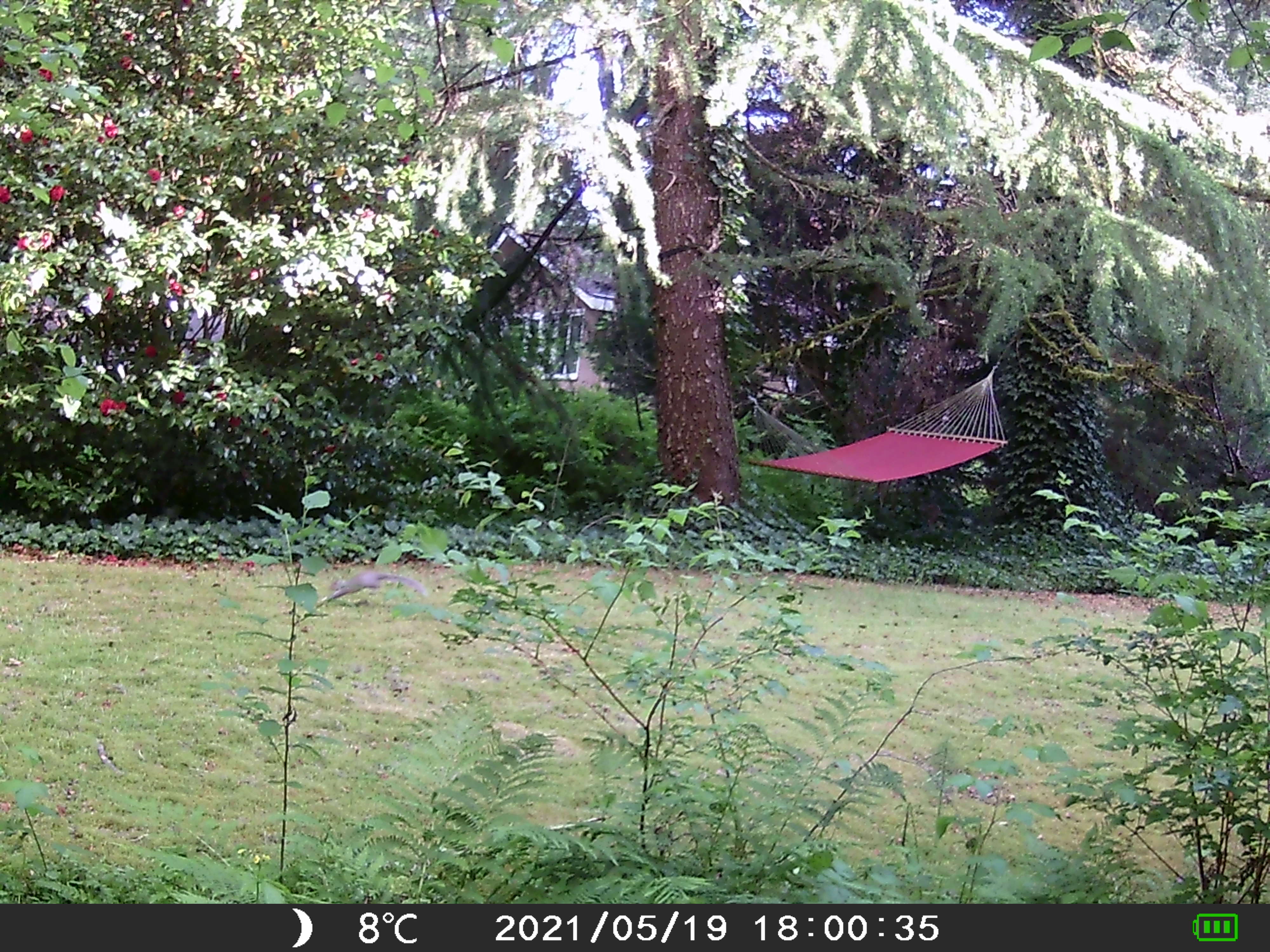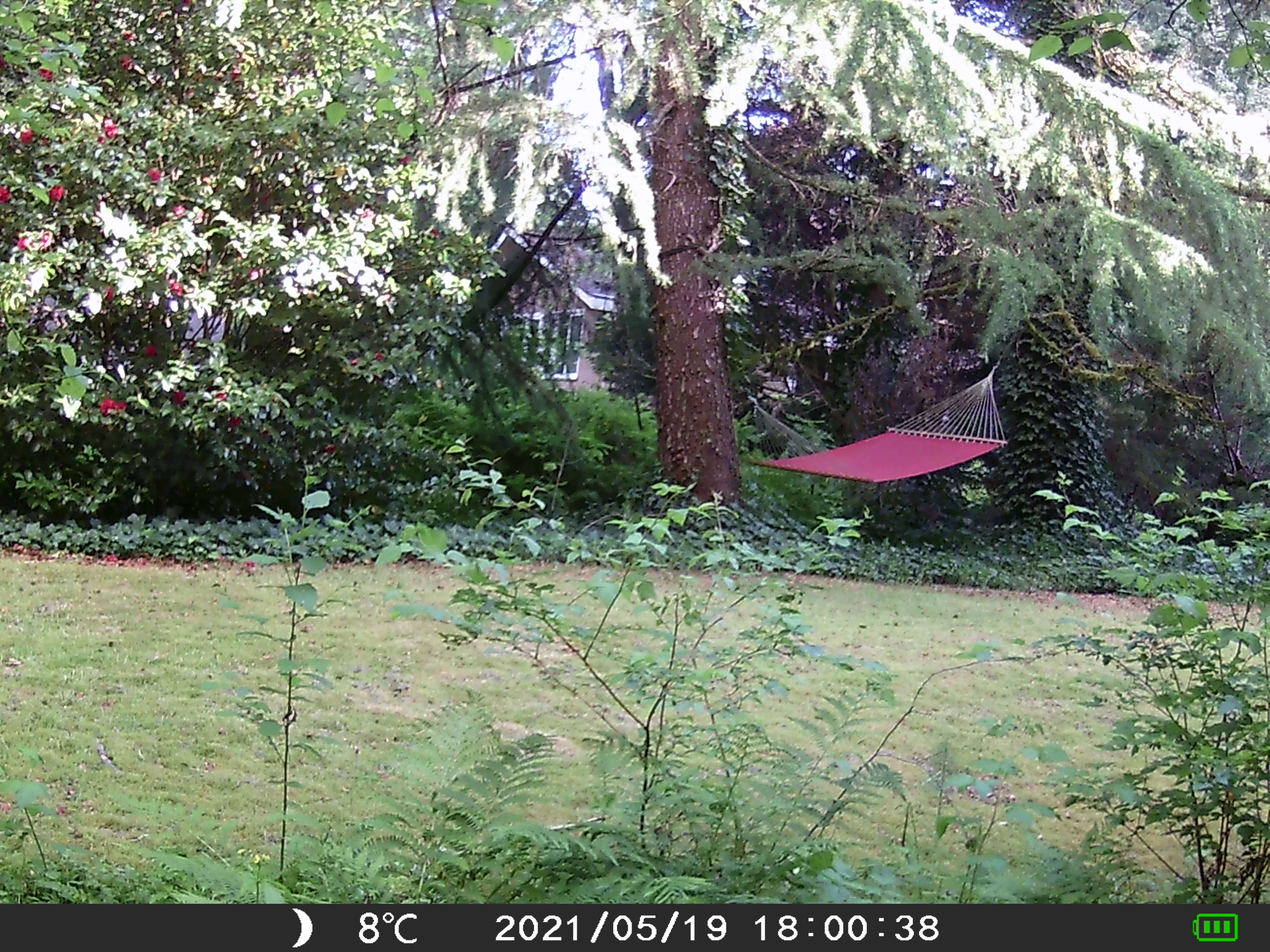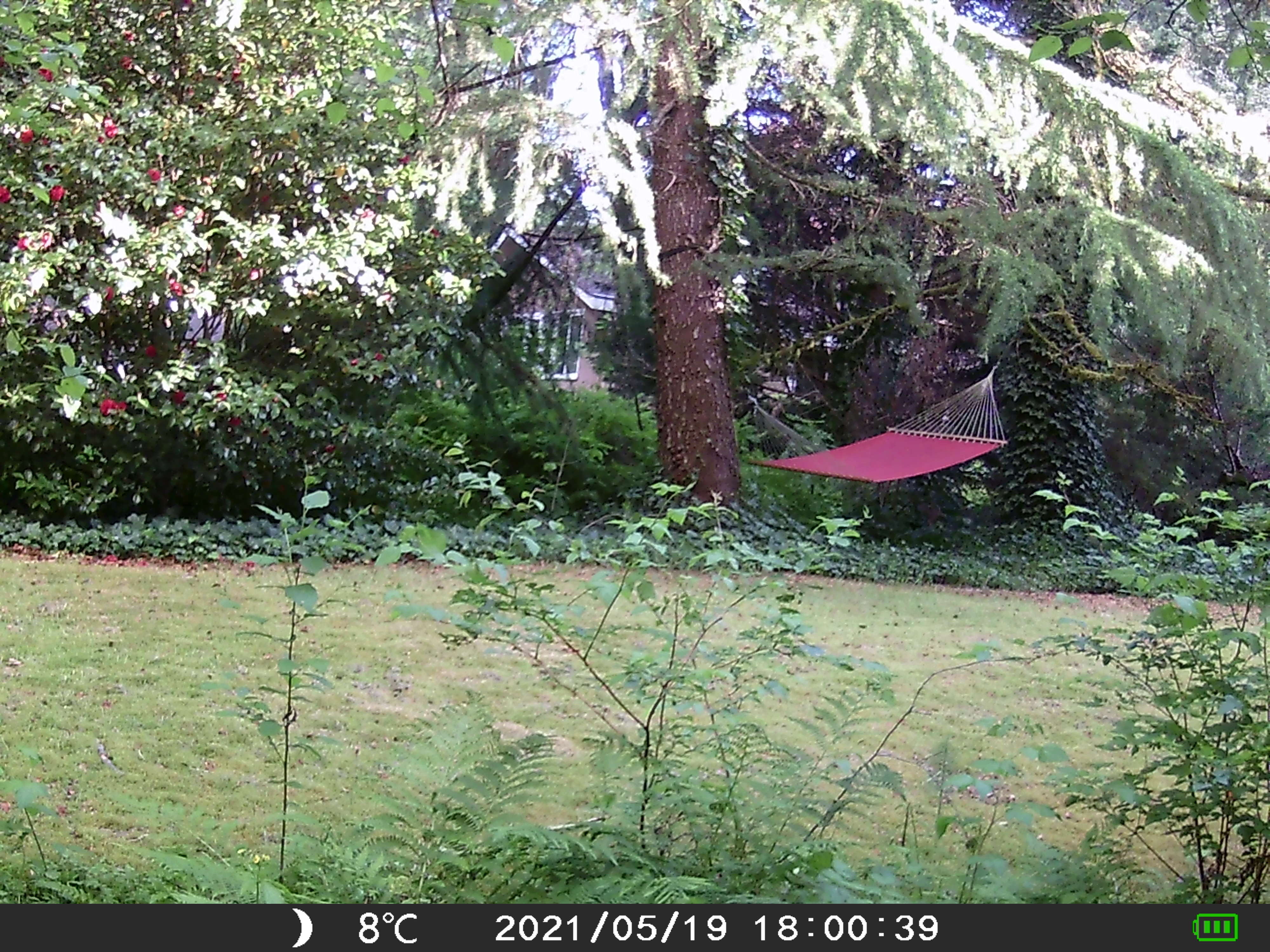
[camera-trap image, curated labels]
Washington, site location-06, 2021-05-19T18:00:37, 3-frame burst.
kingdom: Animalia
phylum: Chordata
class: Mammalia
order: Rodentia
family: Sciuridae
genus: Sciurus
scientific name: Sciurus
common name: squirrel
Squirrel (Sciurus).